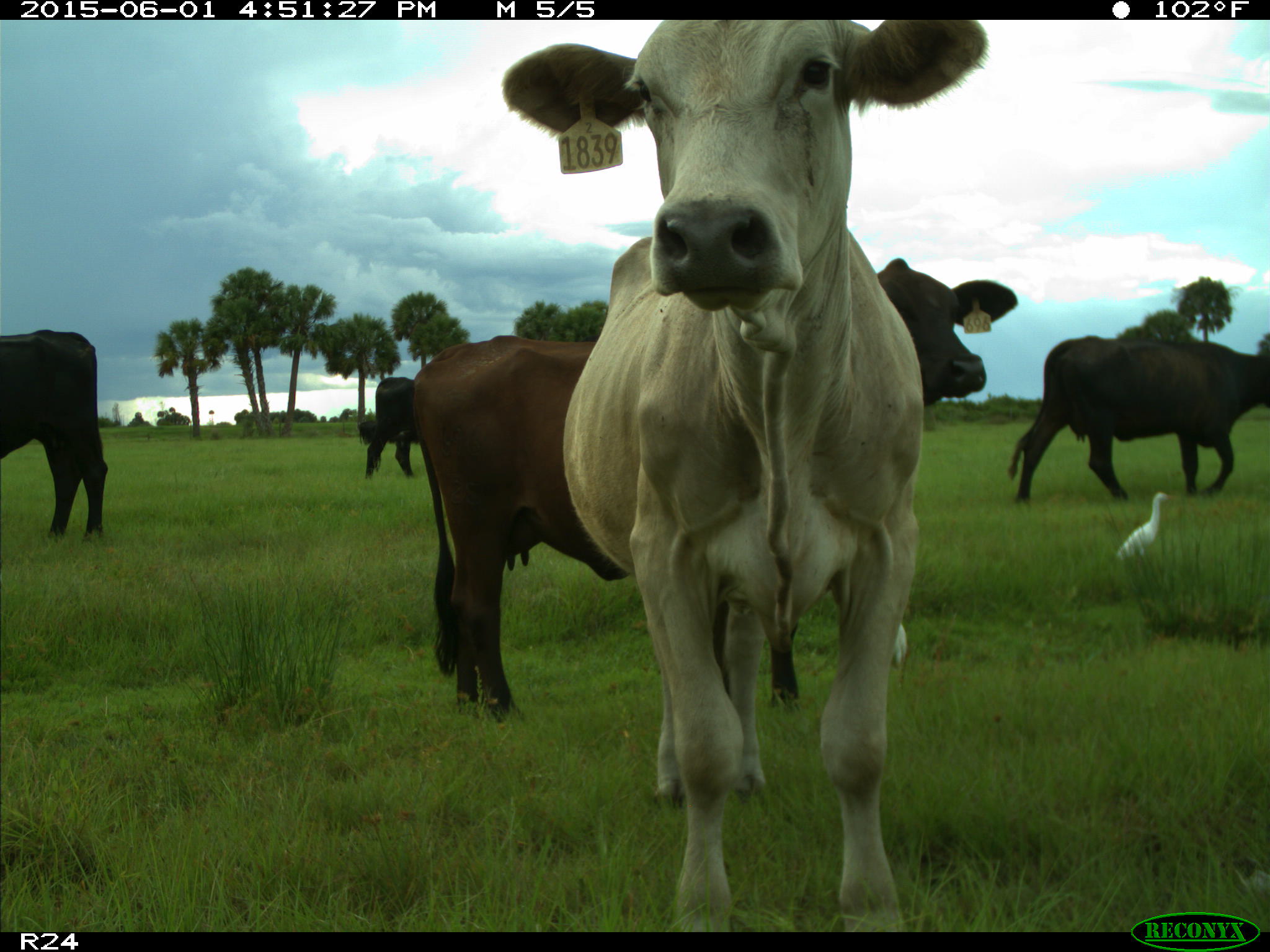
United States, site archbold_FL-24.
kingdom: Animalia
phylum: Chordata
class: Mammalia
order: Artiodactyla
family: Bovidae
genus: Bos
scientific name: Bos taurus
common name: domestic cow